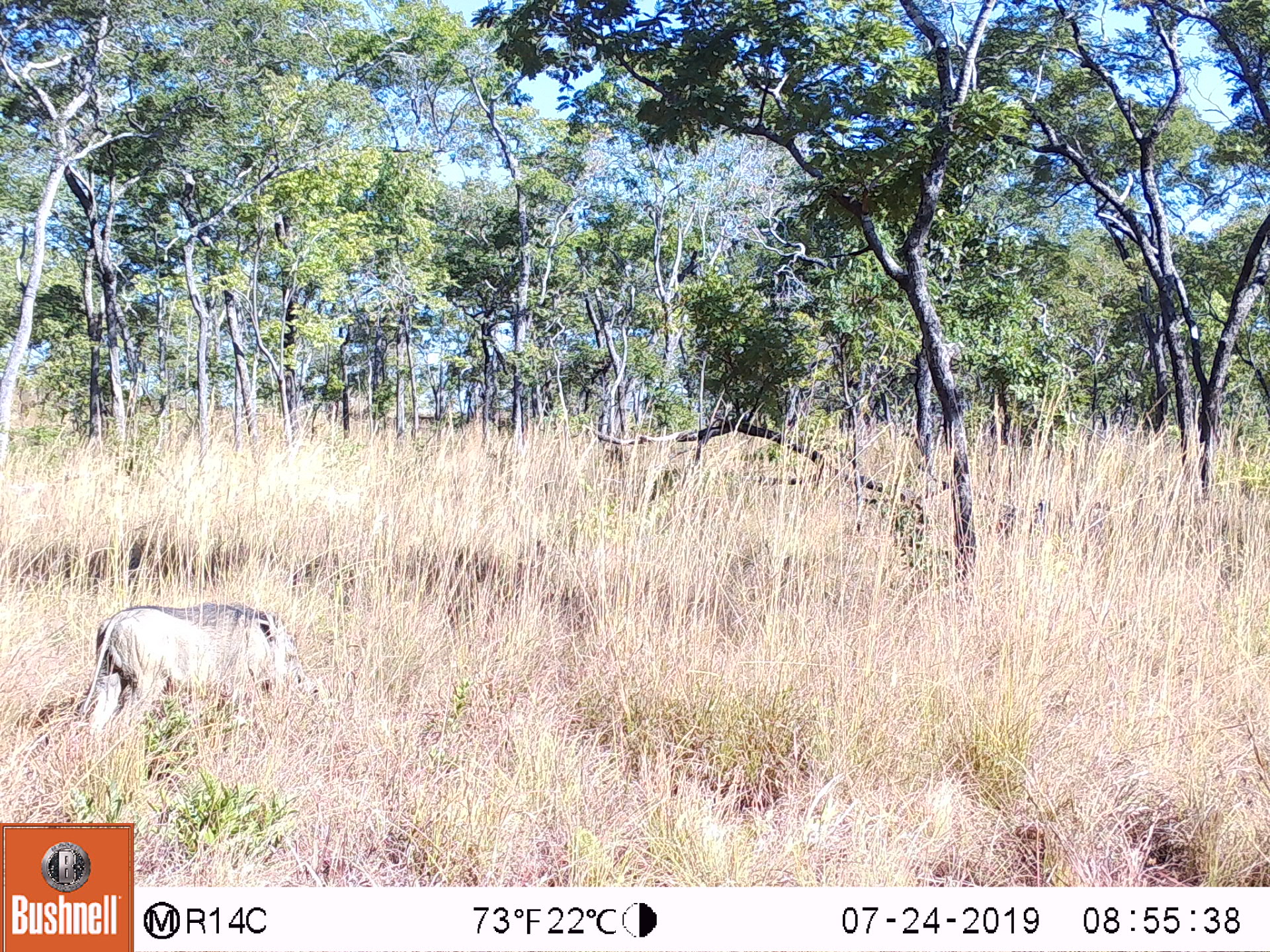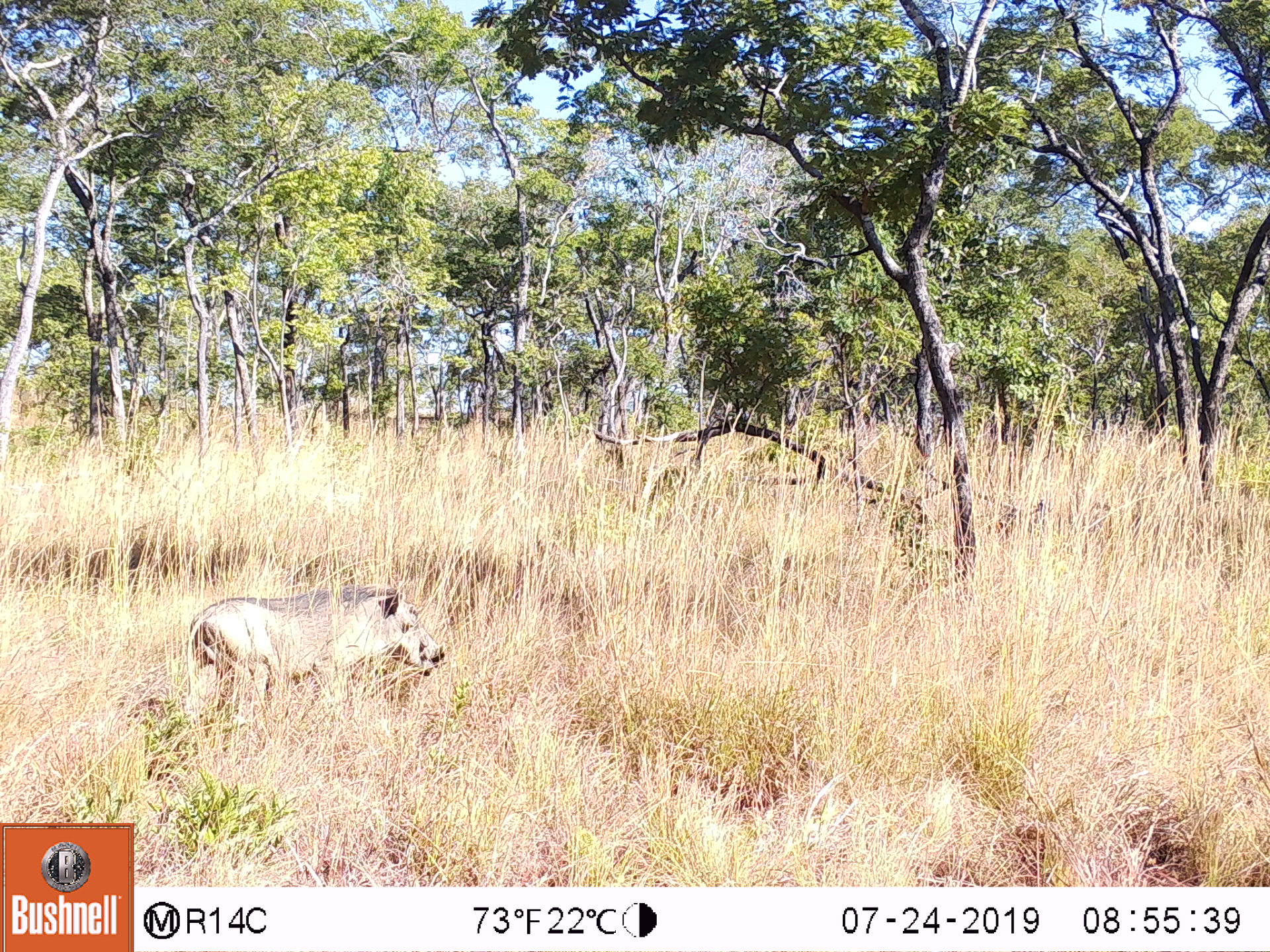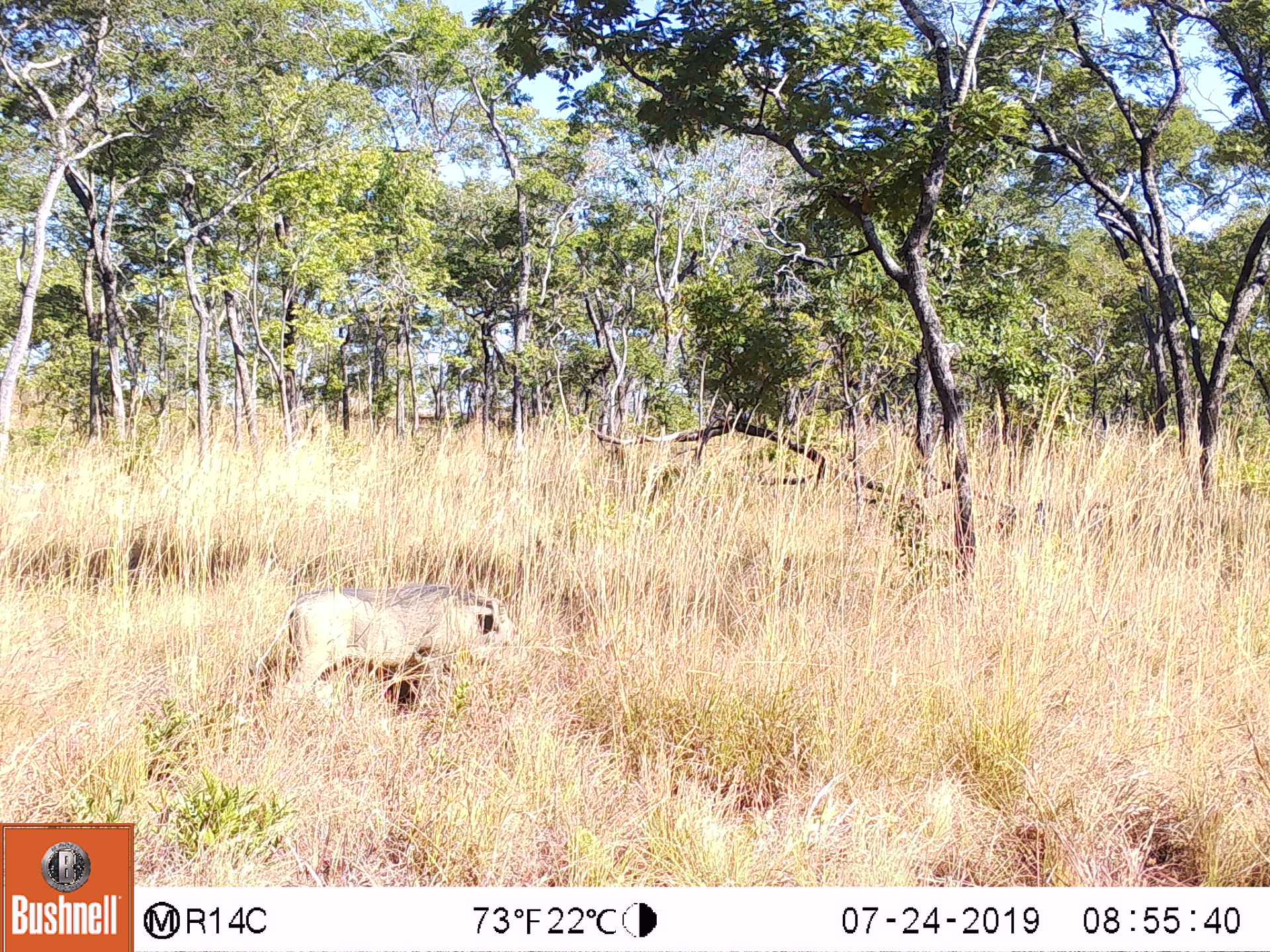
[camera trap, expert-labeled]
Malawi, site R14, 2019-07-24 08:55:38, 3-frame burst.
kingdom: Animalia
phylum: Chordata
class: Mammalia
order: Artiodactyla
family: Suidae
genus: Phacochoerus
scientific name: Phacochoerus africanus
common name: common warthog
Common warthog (Phacochoerus africanus), count 1.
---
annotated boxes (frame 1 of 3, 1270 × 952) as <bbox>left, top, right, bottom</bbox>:
common warthog: <bbox>74, 590, 292, 729</bbox>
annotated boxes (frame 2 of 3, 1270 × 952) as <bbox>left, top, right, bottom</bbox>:
common warthog: <bbox>185, 580, 460, 704</bbox>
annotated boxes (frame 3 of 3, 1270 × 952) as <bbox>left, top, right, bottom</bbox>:
common warthog: <bbox>272, 579, 526, 711</bbox>